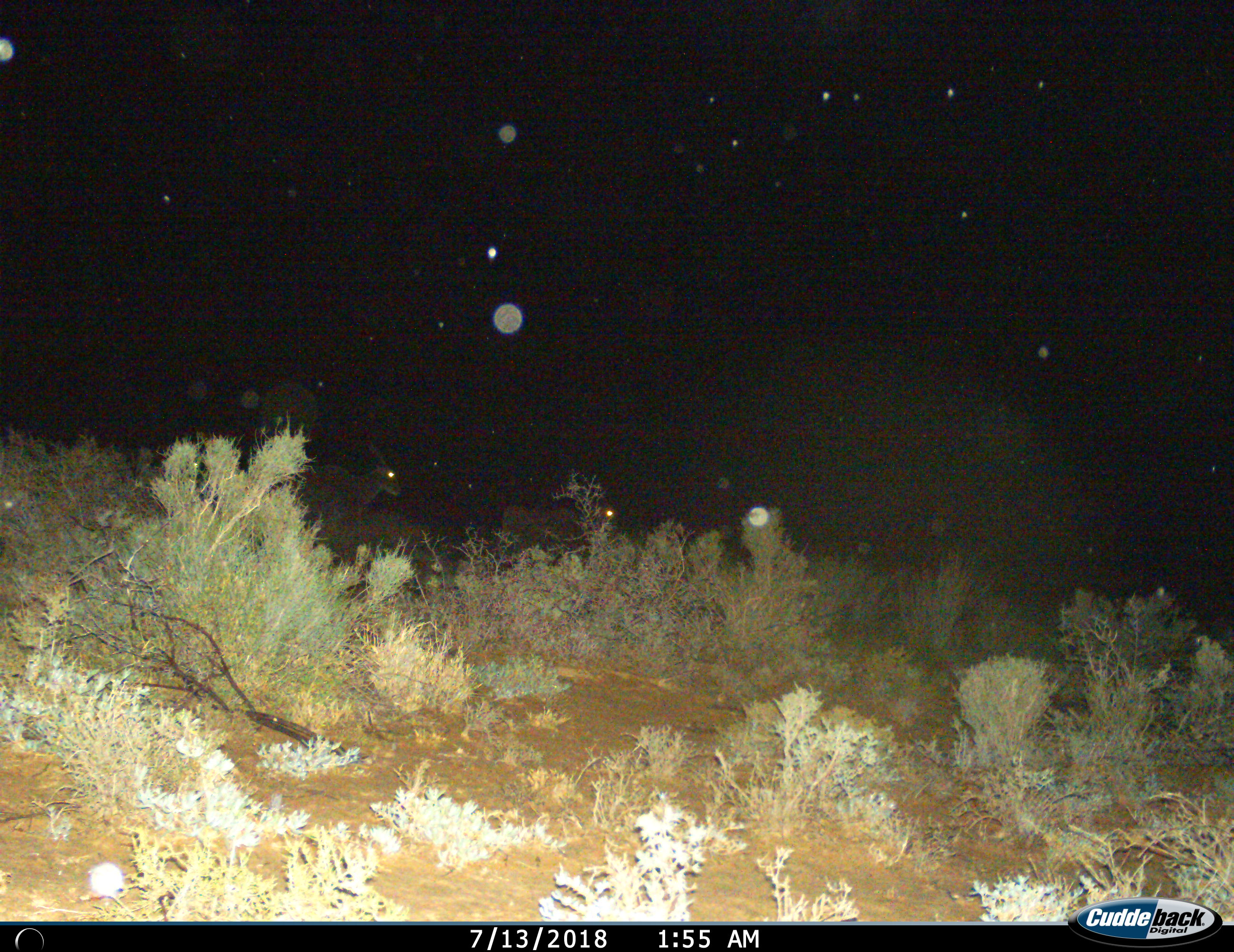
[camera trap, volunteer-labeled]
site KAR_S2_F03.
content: unidentified animal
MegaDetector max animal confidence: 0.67